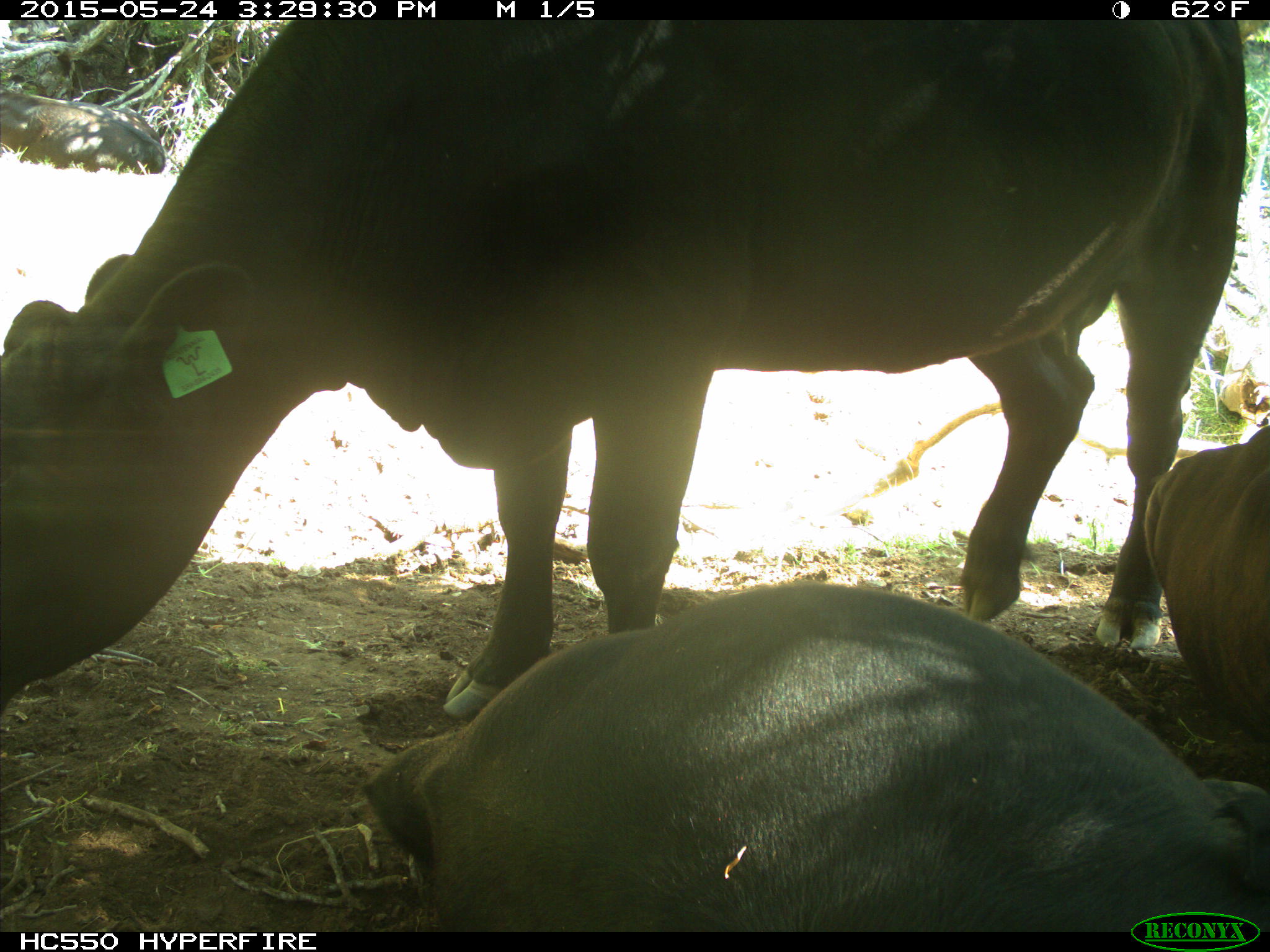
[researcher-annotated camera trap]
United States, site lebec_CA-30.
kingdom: Animalia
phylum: Chordata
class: Mammalia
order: Artiodactyla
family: Bovidae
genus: Bos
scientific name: Bos taurus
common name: domestic cow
Bos taurus (domestic cow).